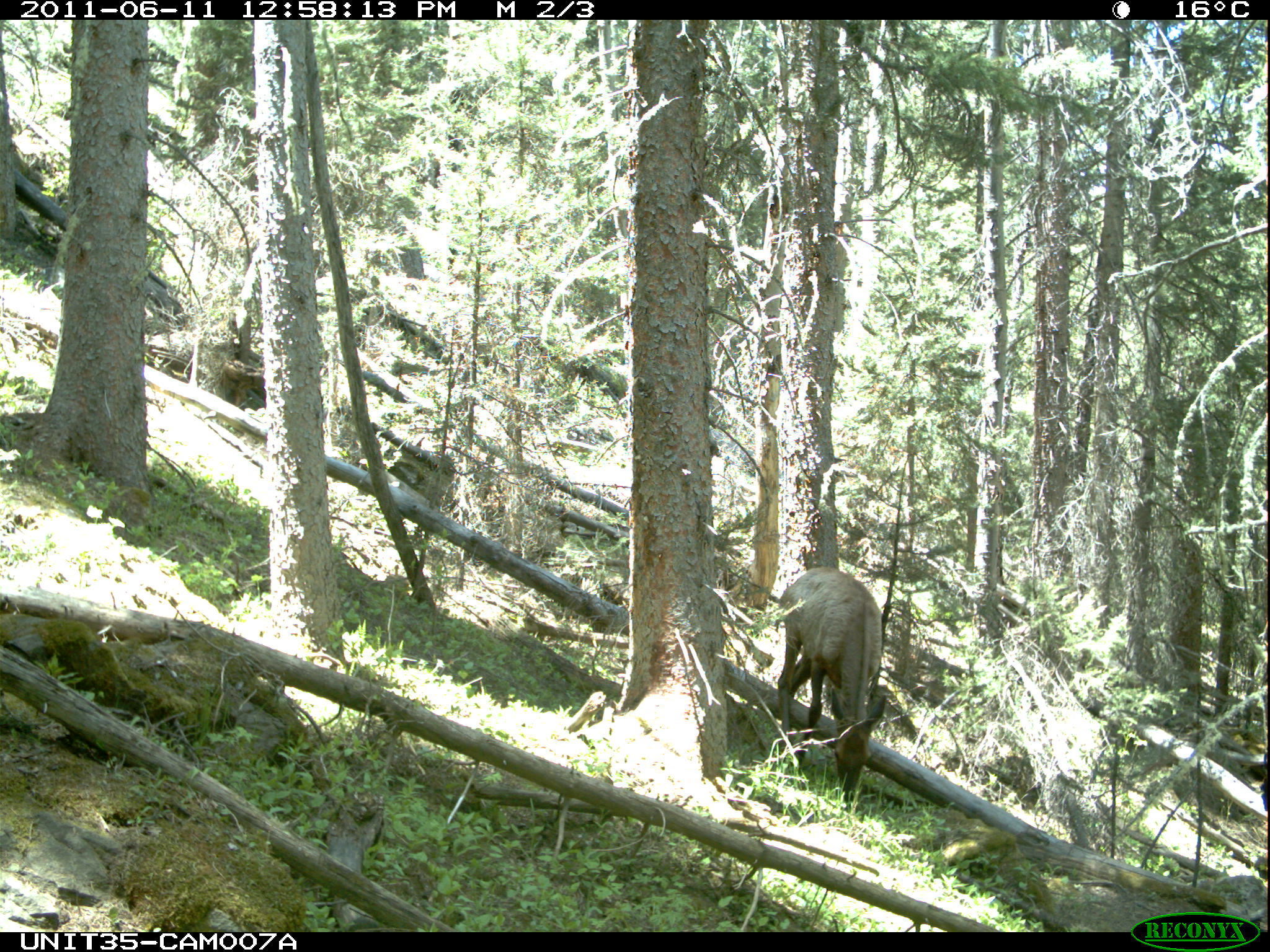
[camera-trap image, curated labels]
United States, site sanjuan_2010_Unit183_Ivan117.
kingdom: Animalia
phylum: Chordata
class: Mammalia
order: Artiodactyla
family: Cervidae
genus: Cervus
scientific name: Cervus elaphus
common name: red deer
Cervus elaphus (red deer).